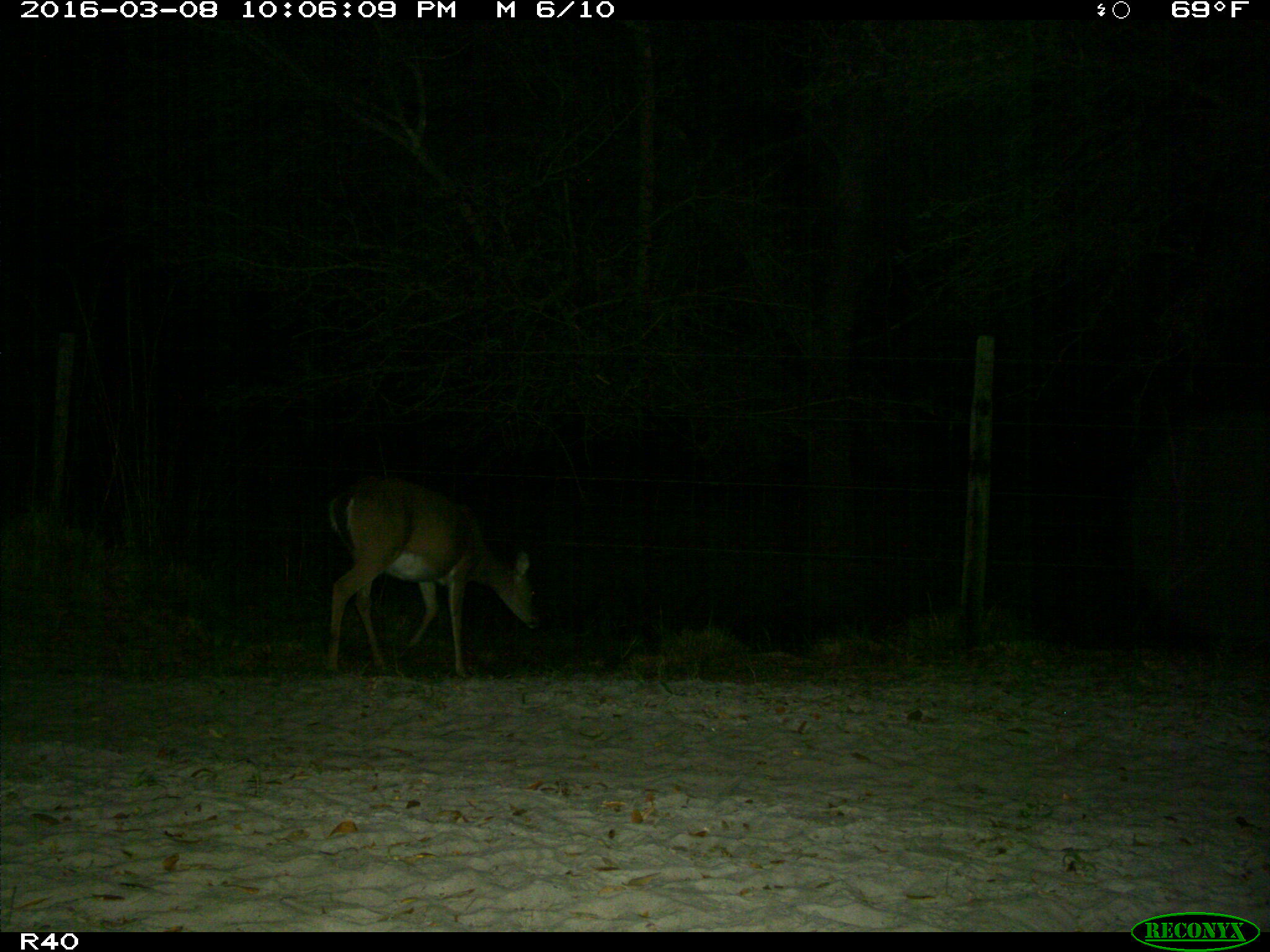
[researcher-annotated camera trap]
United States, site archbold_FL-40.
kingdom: Animalia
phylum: Chordata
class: Mammalia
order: Artiodactyla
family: Bovidae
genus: Bos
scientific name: Bos taurus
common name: domestic cow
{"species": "Bos taurus (domestic cow)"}